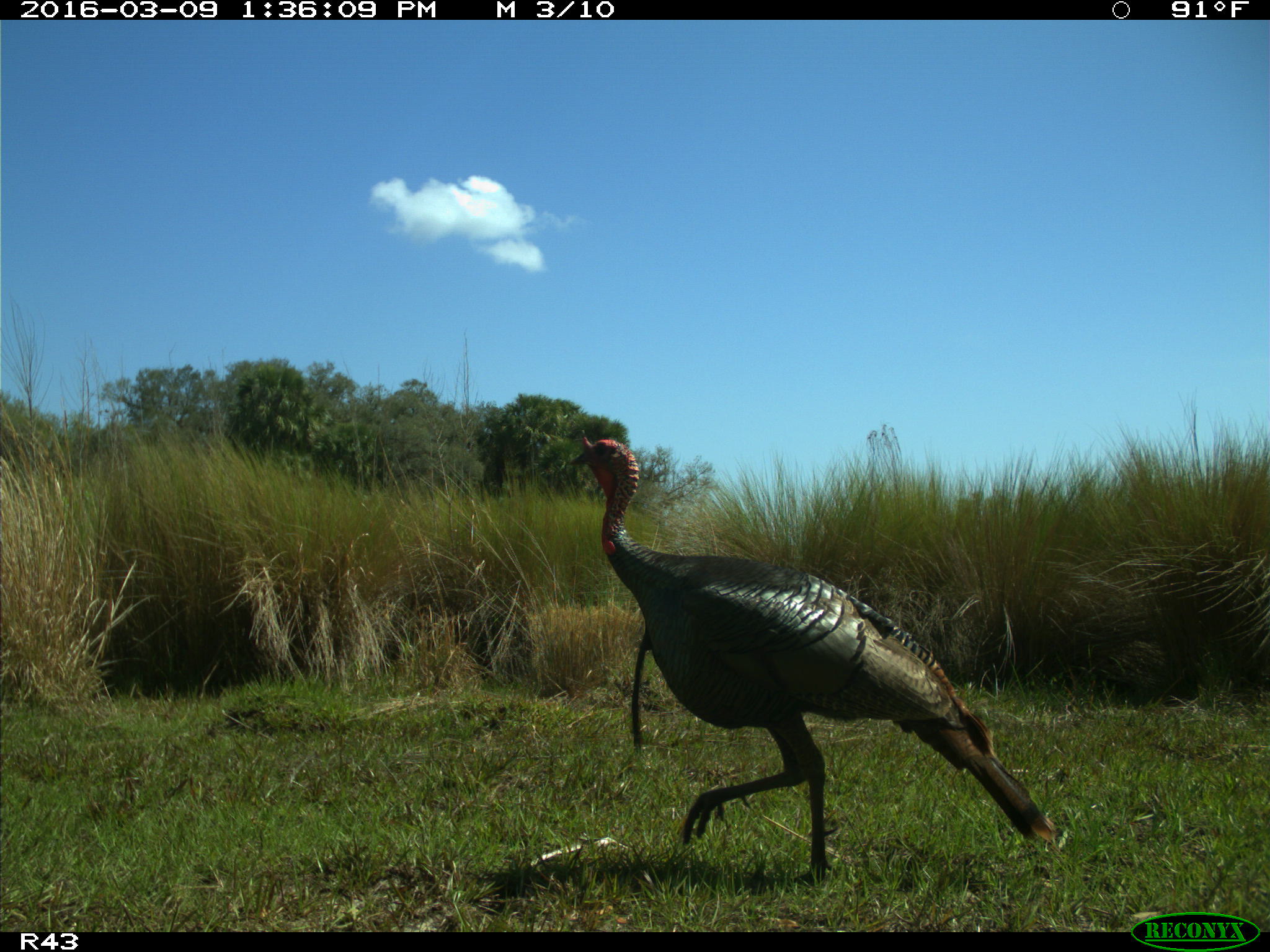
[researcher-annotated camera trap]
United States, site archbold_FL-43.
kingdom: Animalia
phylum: Chordata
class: Aves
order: Galliformes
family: Phasianidae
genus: Meleagris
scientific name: Meleagris gallopavo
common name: wild turkey